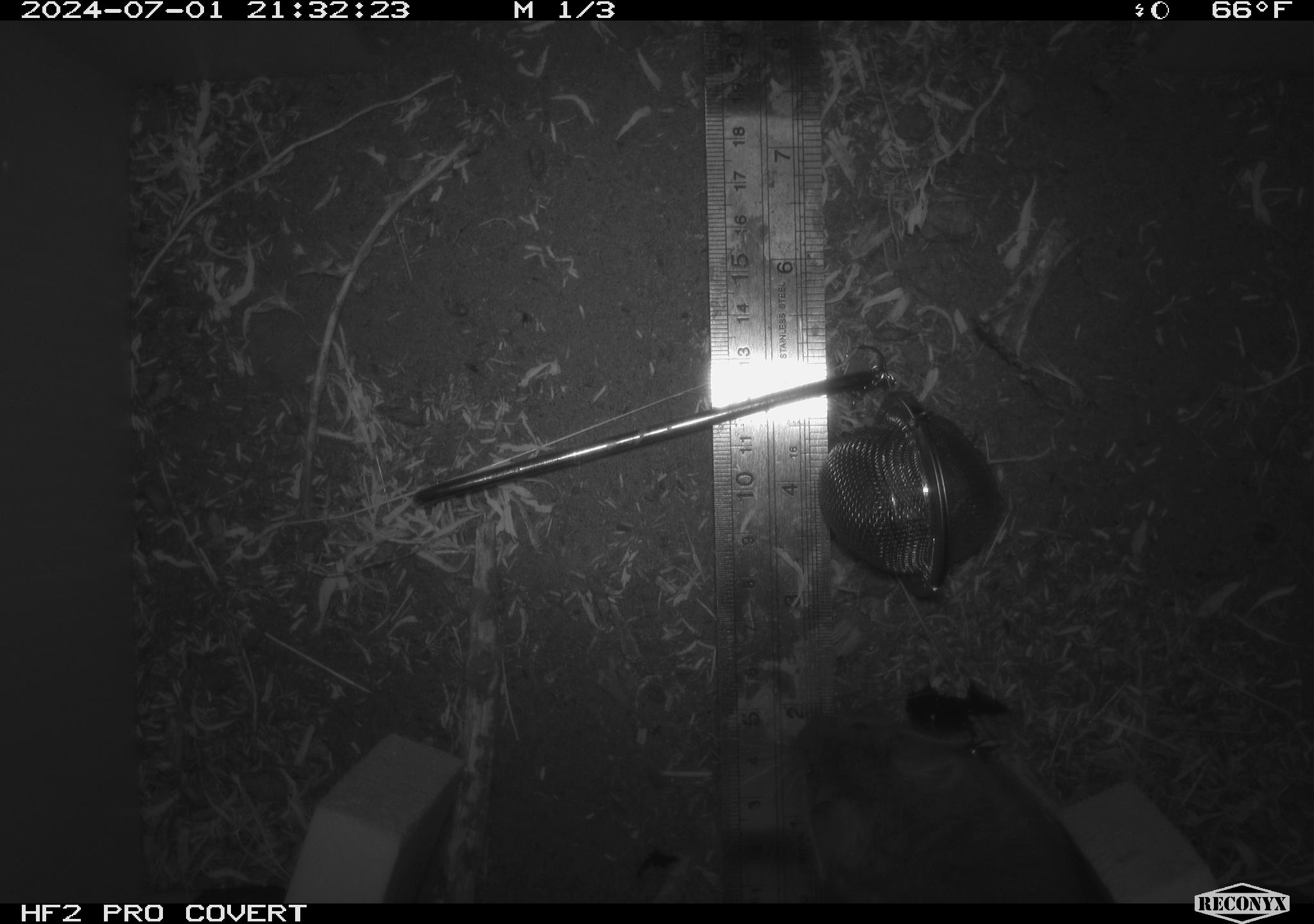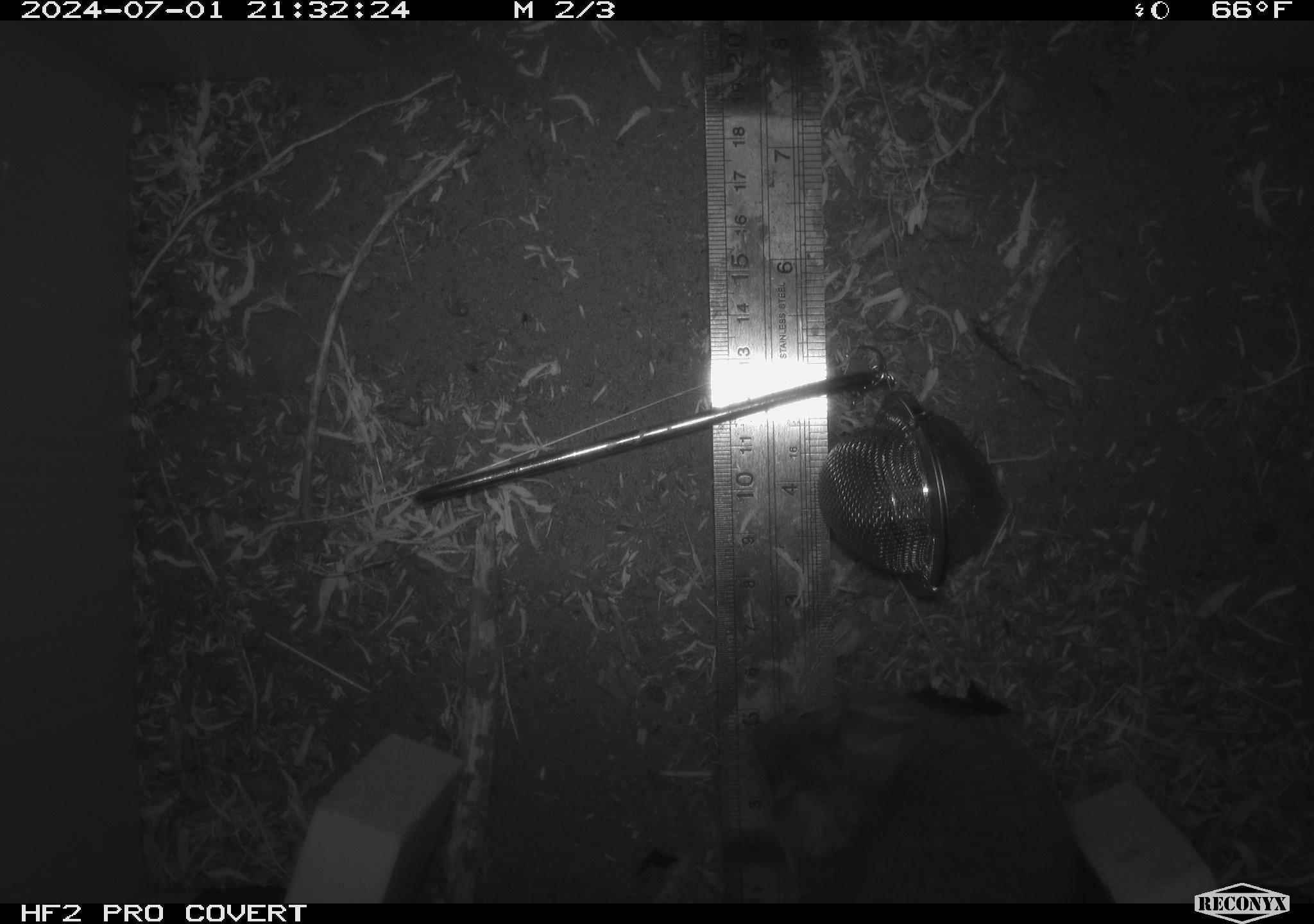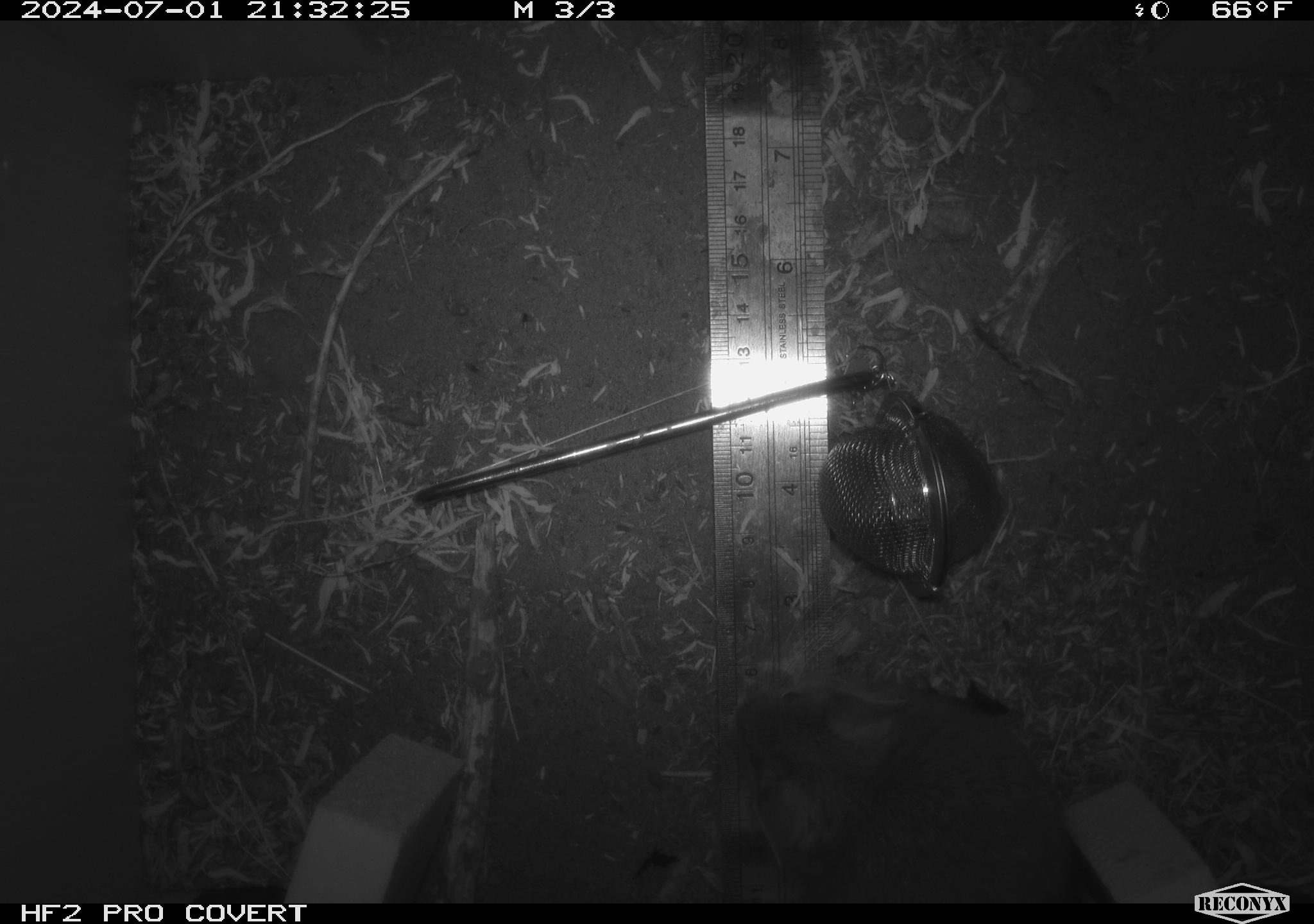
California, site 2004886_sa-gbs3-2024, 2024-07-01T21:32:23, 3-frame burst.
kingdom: Animalia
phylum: Chordata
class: Mammalia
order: Rodentia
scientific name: Rodentia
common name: woodrat or rat or mouse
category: woodrat or rat or mouse species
Woodrat or rat or mouse species (woodrat or rat or mouse) (Rodentia).